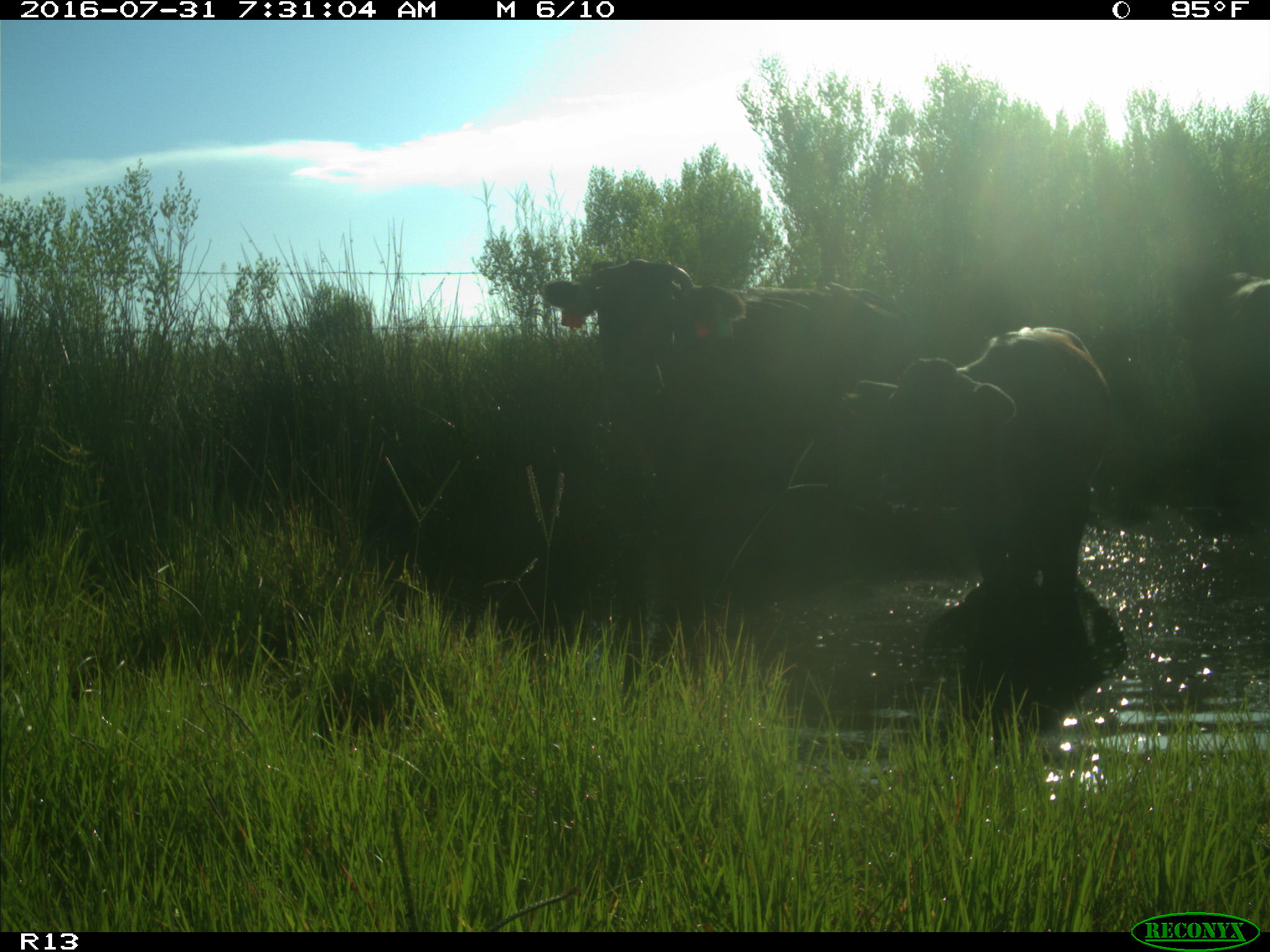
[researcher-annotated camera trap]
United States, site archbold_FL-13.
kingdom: Animalia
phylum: Chordata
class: Mammalia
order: Artiodactyla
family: Bovidae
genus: Bos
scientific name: Bos taurus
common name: domestic cow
Bos taurus (domestic cow).